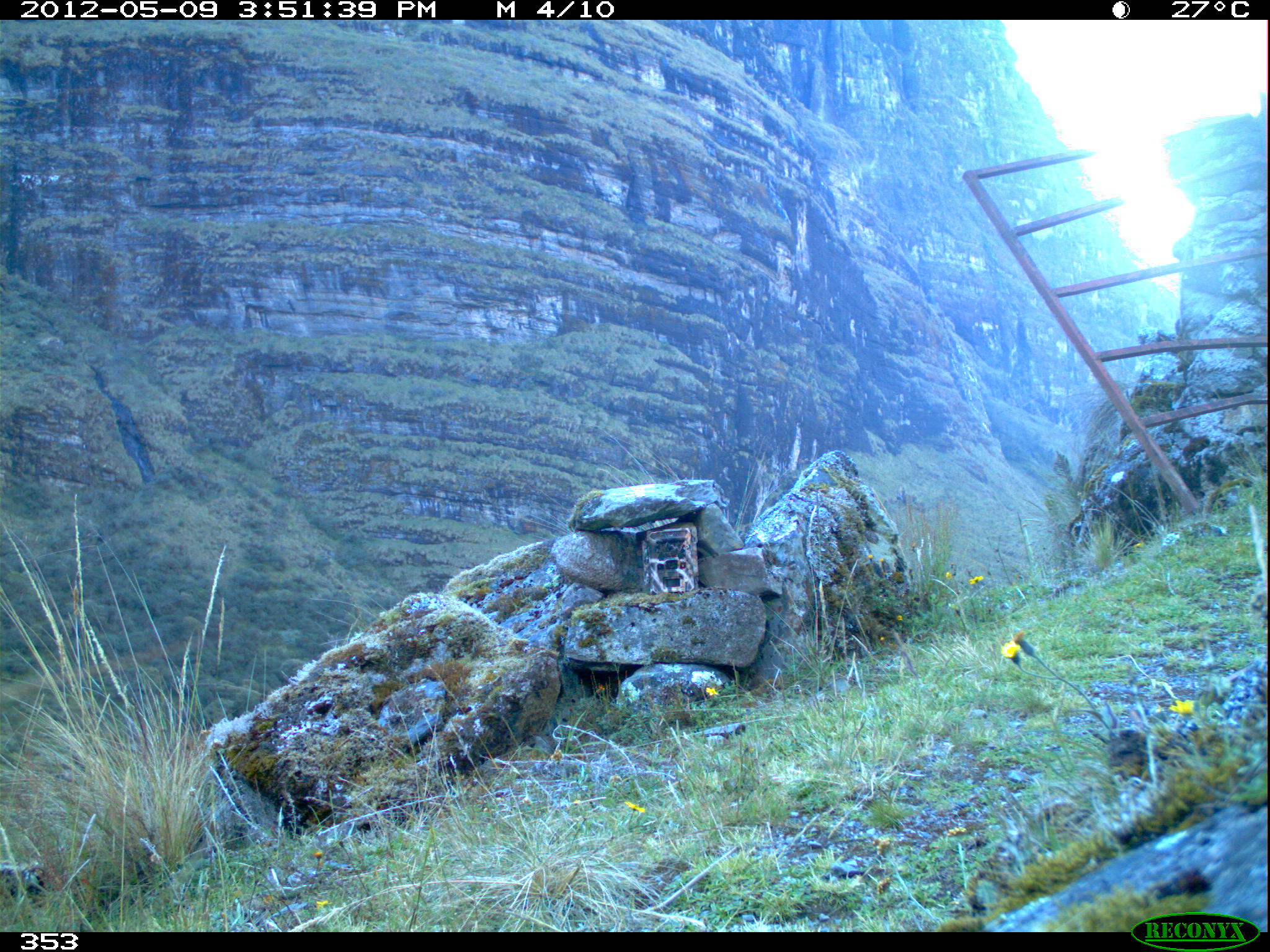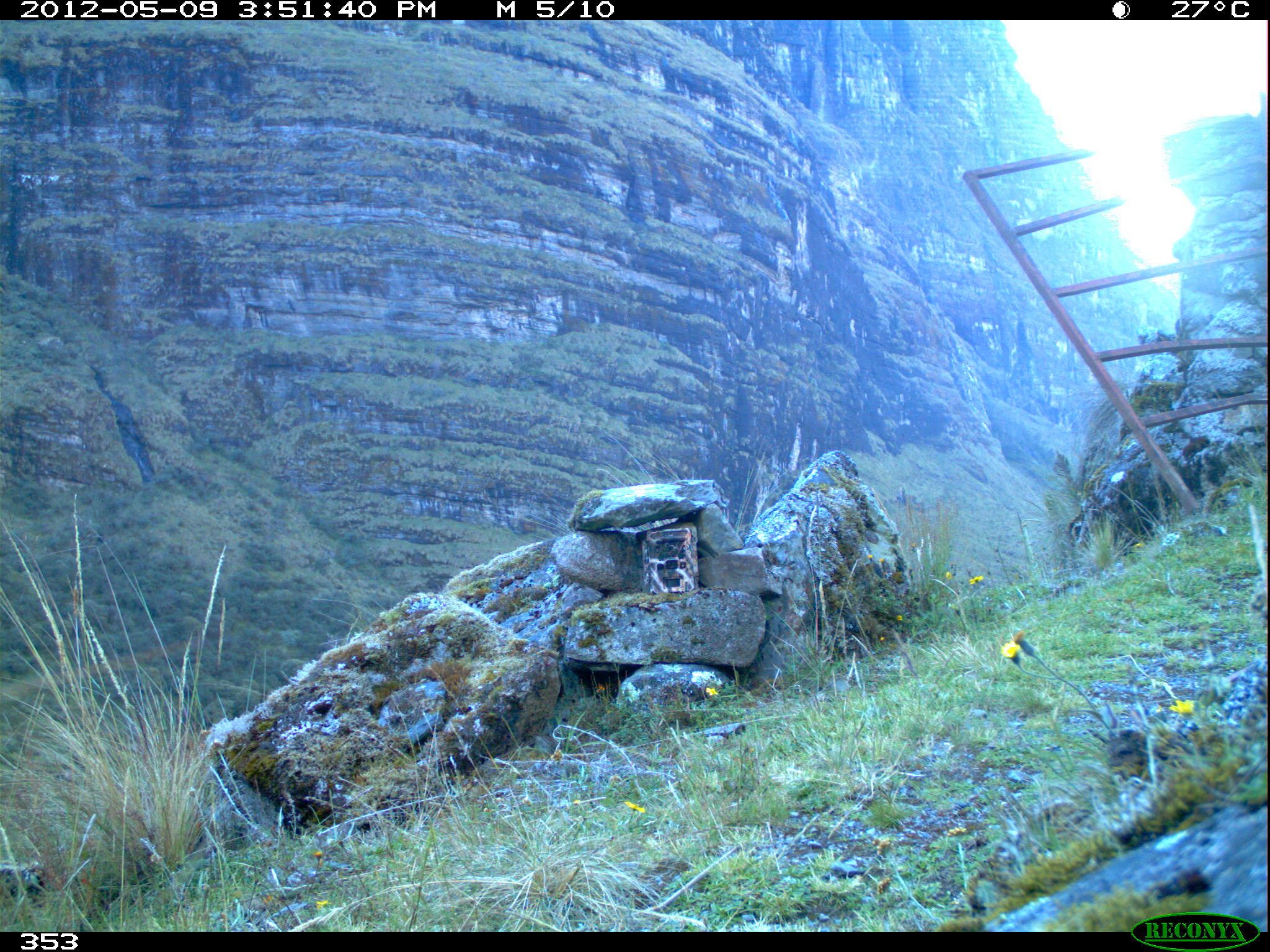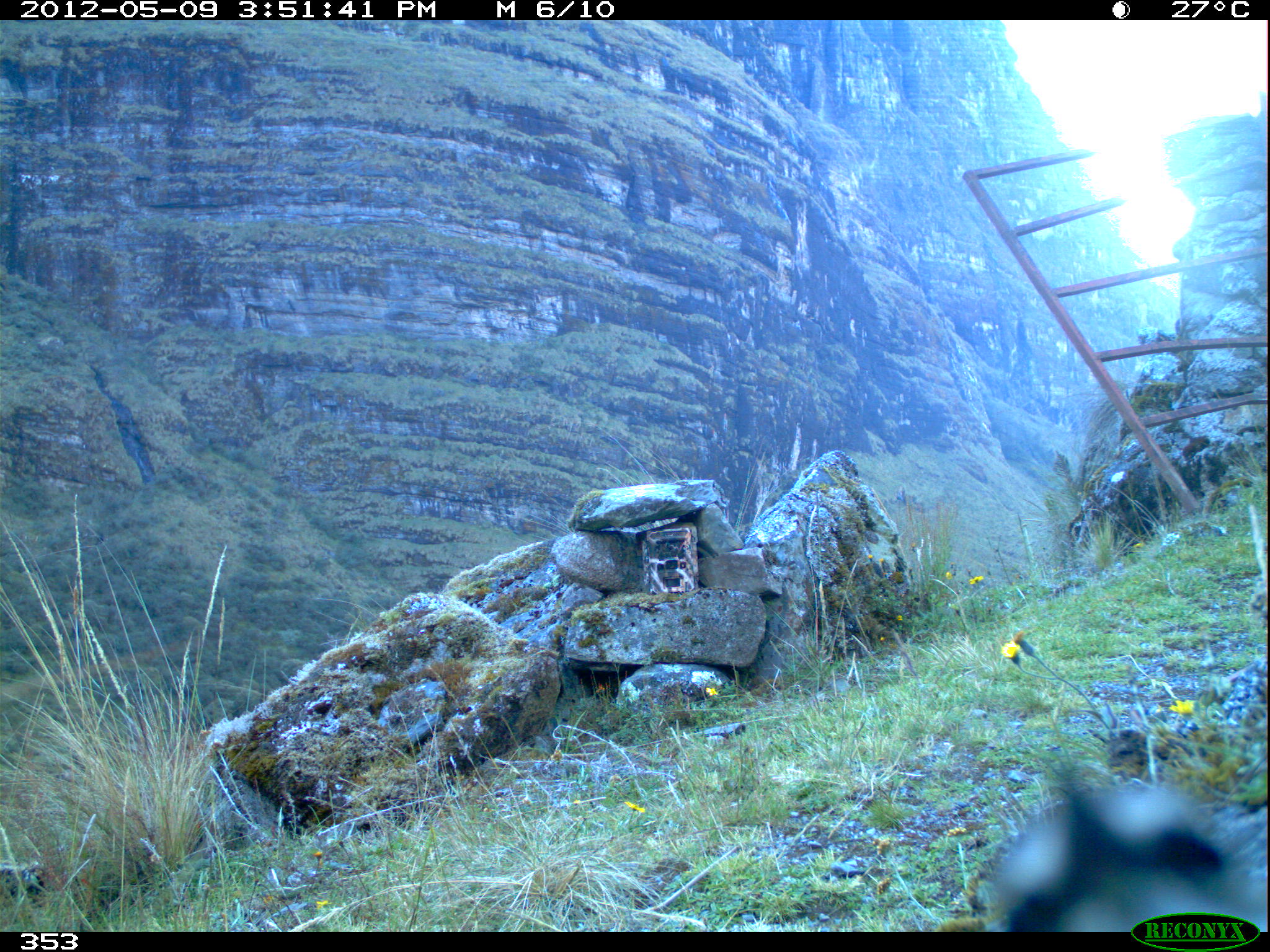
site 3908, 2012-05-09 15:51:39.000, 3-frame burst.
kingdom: Animalia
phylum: Chordata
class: Aves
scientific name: Aves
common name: bird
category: unknown bird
Unknown bird (bird) (Aves).